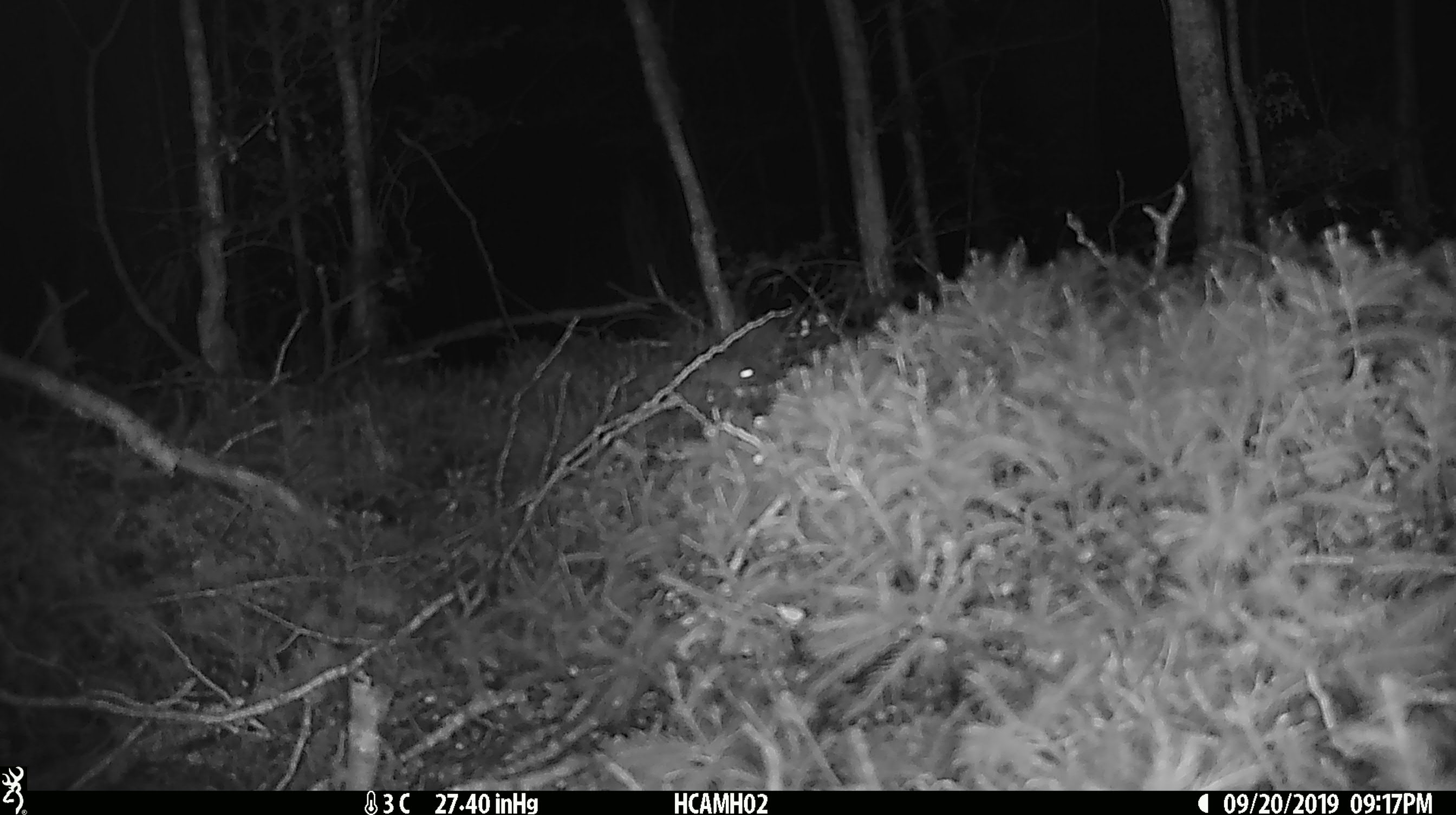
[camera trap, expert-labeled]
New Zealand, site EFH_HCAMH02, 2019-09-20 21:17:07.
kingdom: Animalia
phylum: Chordata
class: Mammalia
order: Rodentia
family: Muridae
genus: Mus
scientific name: Mus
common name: mouse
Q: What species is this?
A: Mouse (Mus).